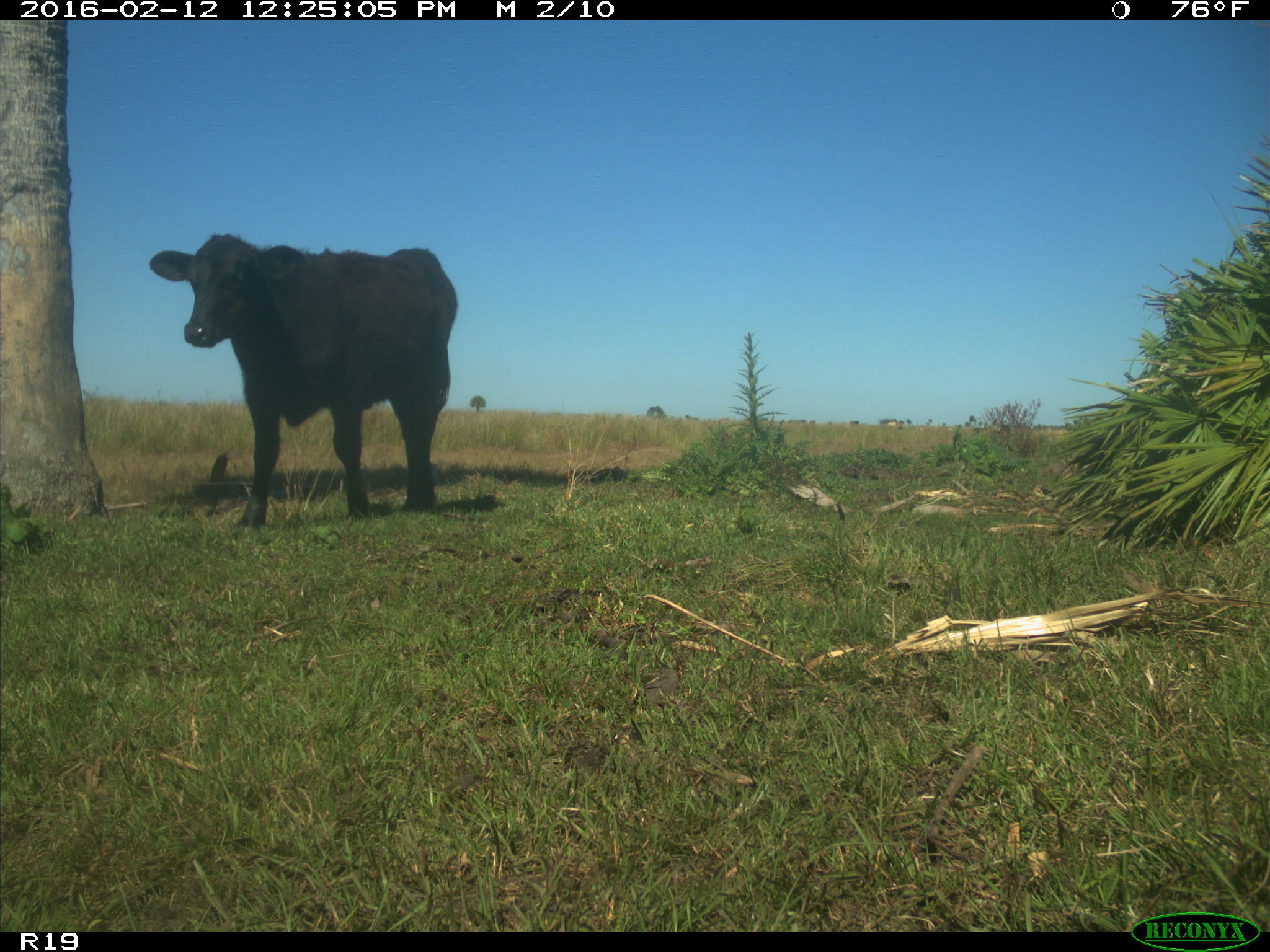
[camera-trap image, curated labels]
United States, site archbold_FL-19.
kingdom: Animalia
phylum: Chordata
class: Mammalia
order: Artiodactyla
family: Bovidae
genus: Bos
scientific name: Bos taurus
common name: domestic cow